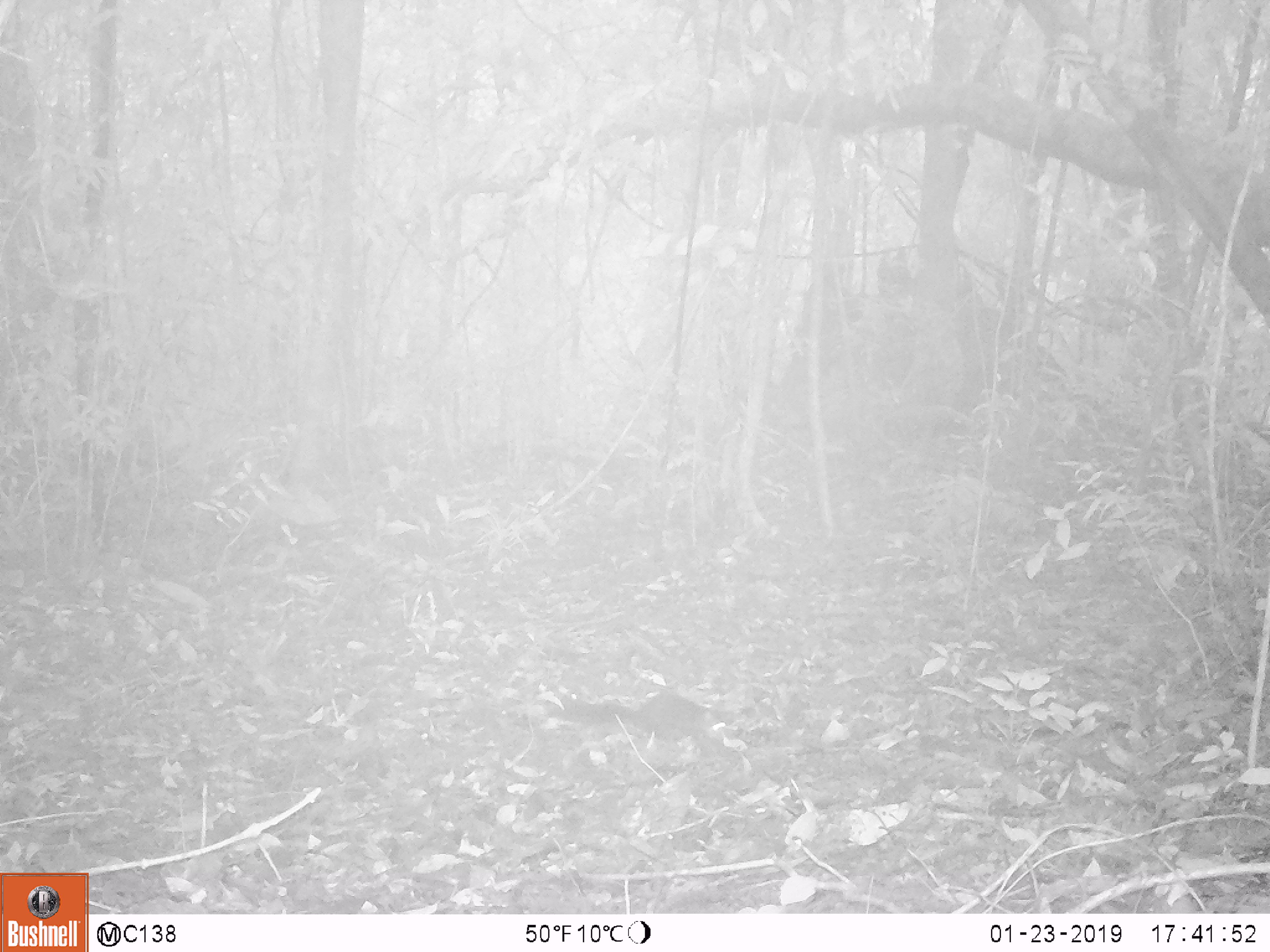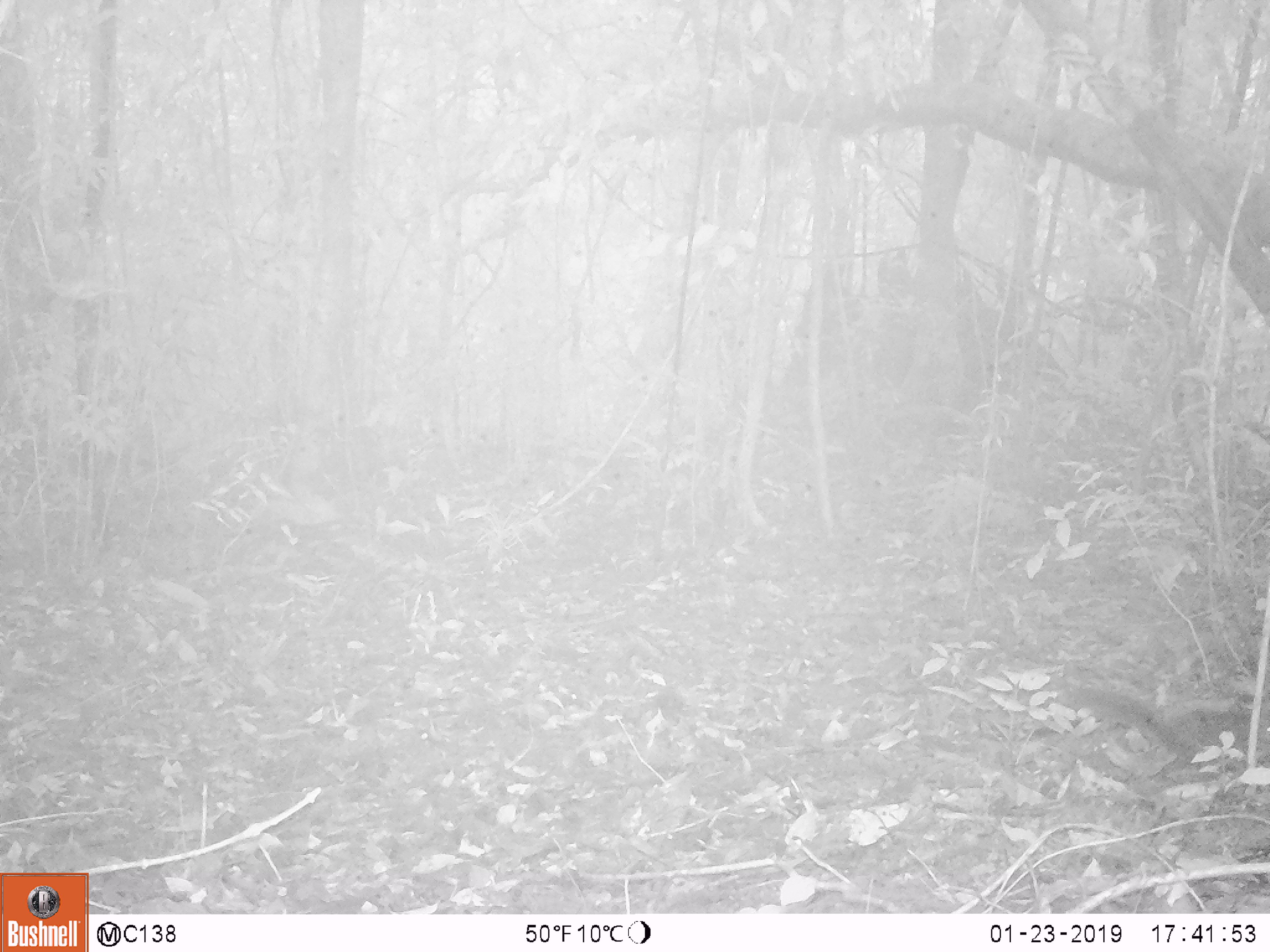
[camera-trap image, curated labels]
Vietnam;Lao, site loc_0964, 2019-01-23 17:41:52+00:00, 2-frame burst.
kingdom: Animalia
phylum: Chordata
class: Mammalia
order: Rodentia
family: Sciuridae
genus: Dremomys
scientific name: Dremomys rufigenis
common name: red-cheeked squirrel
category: red cheeked squirrel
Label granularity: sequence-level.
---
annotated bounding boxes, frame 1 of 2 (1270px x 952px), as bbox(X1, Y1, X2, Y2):
red cheeked squirrel: bbox(548, 690, 713, 750)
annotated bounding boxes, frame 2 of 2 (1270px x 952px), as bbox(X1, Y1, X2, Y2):
red cheeked squirrel: bbox(1063, 685, 1267, 783)